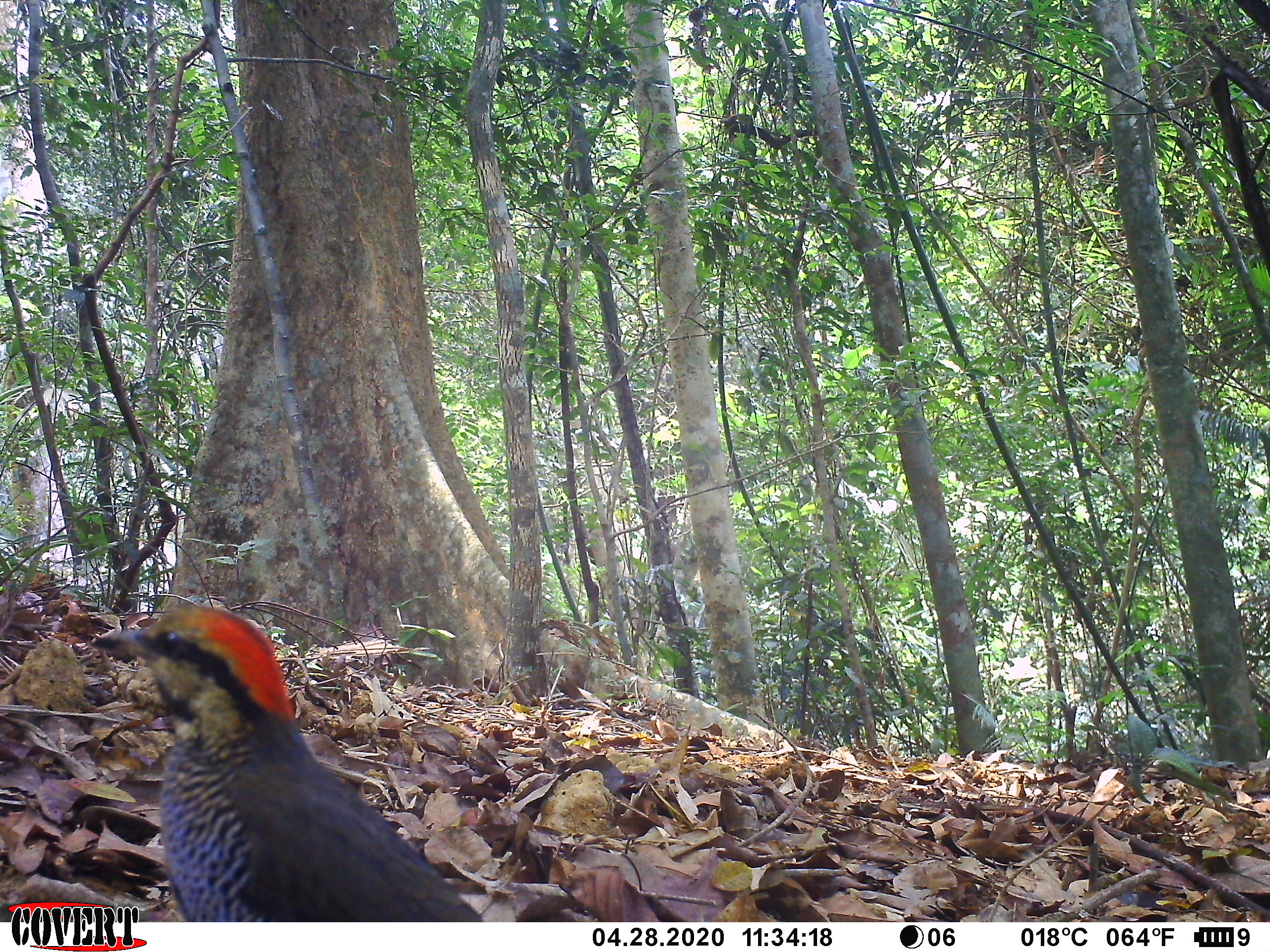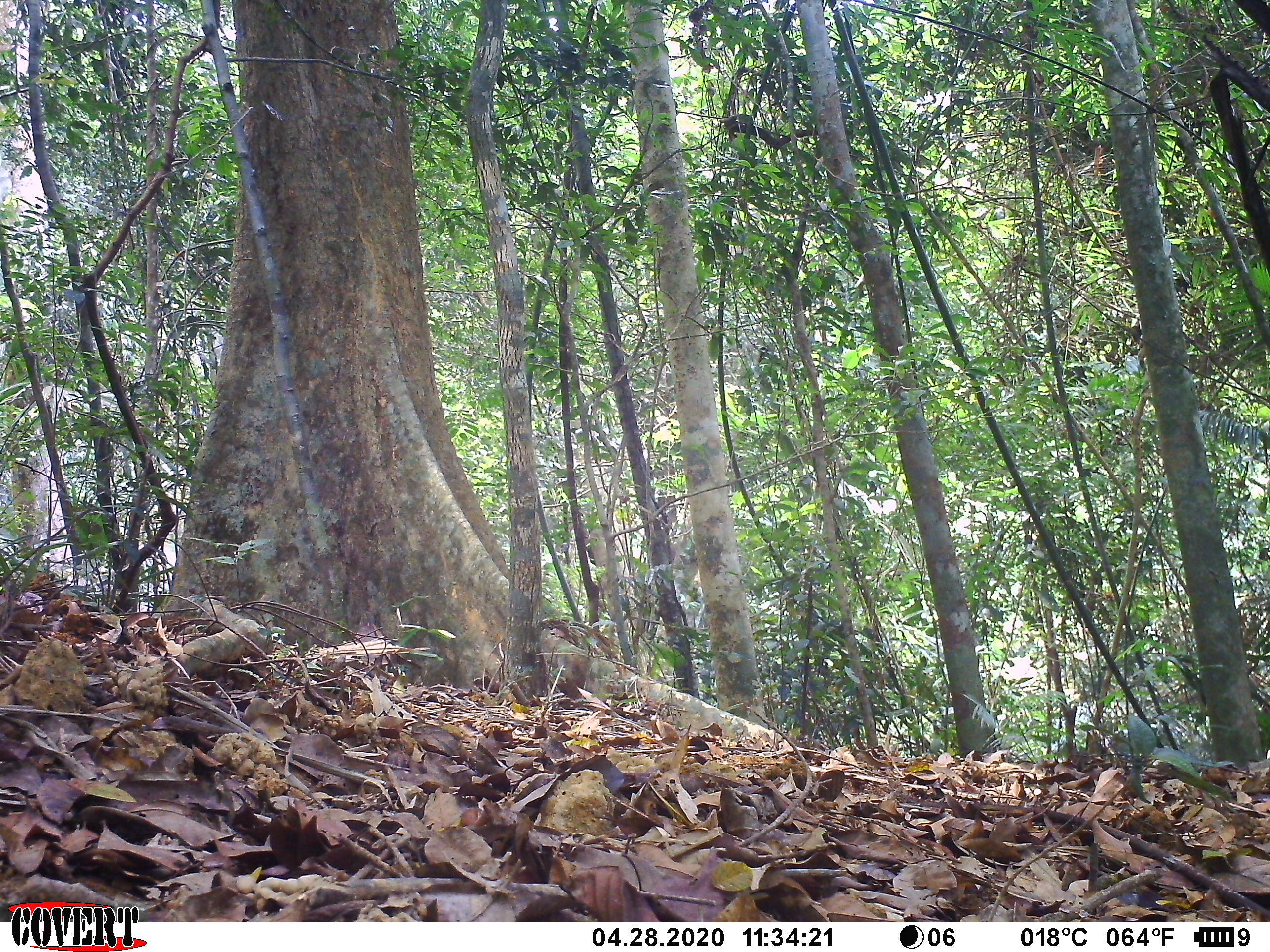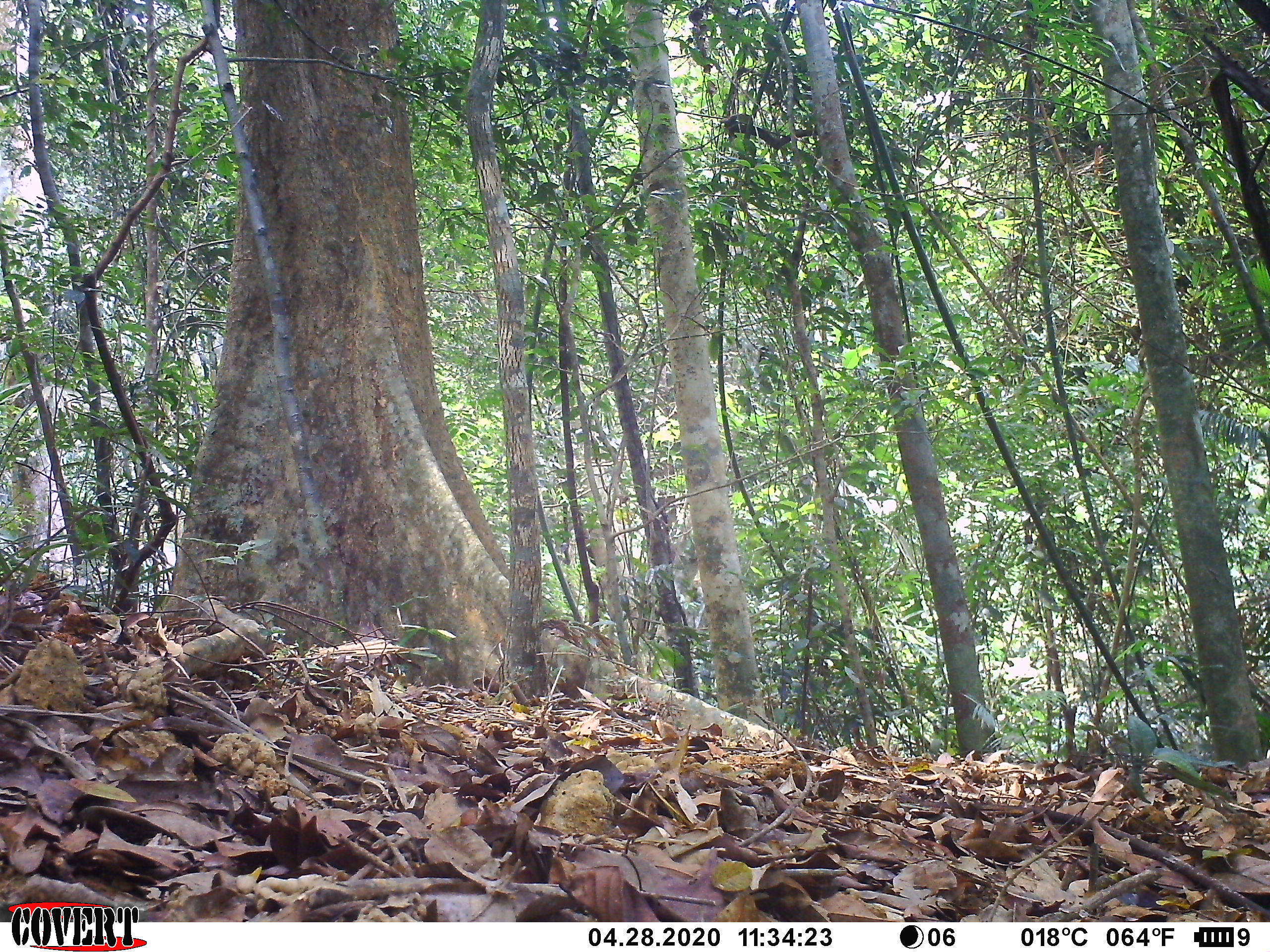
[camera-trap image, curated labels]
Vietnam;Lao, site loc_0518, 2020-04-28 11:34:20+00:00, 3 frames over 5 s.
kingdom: Animalia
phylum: Chordata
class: Aves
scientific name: Aves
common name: bird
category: unidentified bird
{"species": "unidentified bird (bird) (Aves)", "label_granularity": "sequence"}